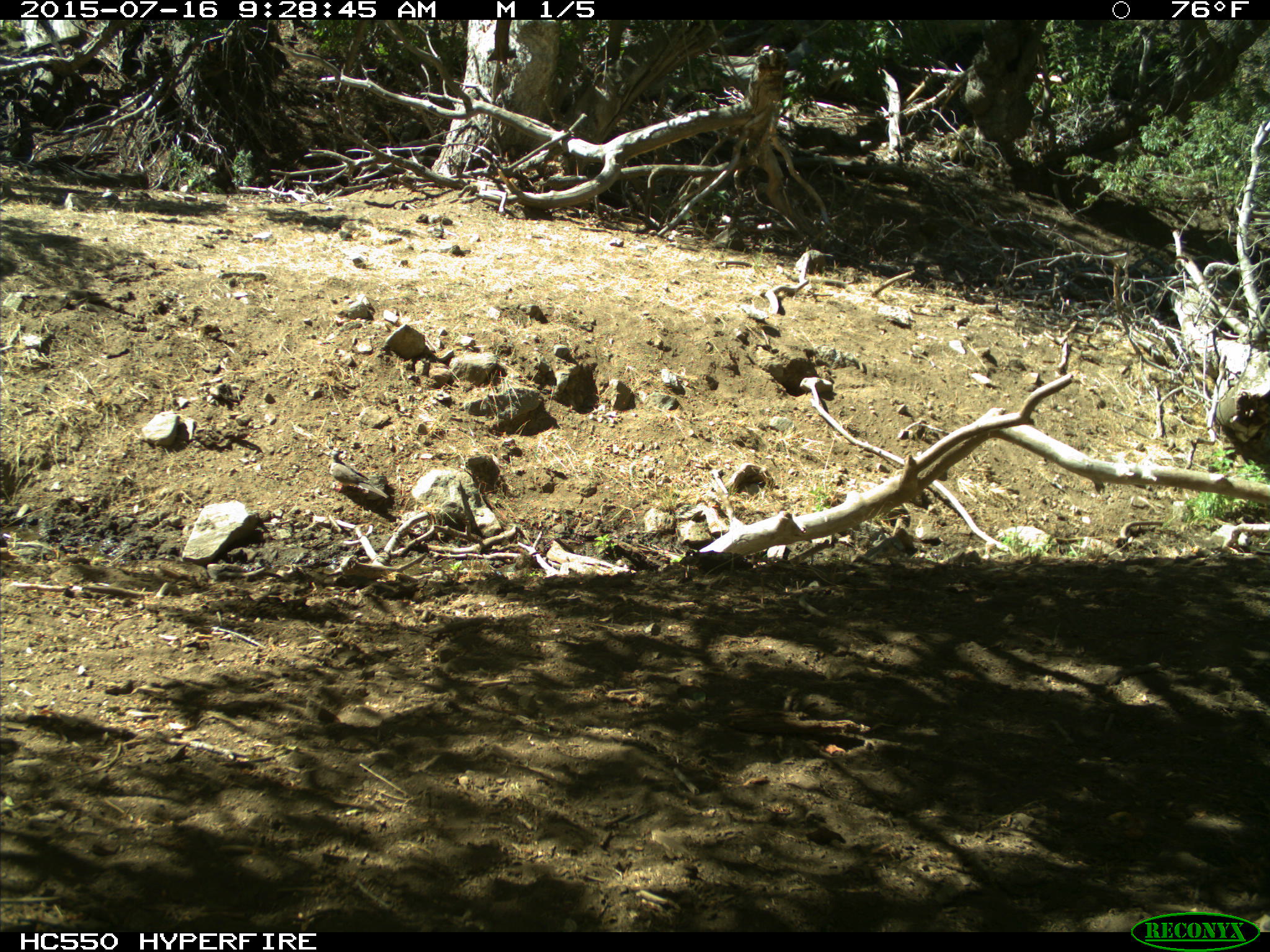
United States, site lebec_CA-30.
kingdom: Animalia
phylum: Chordata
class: Aves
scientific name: Aves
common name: birds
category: unidentified bird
Unidentified bird (birds) (Aves).